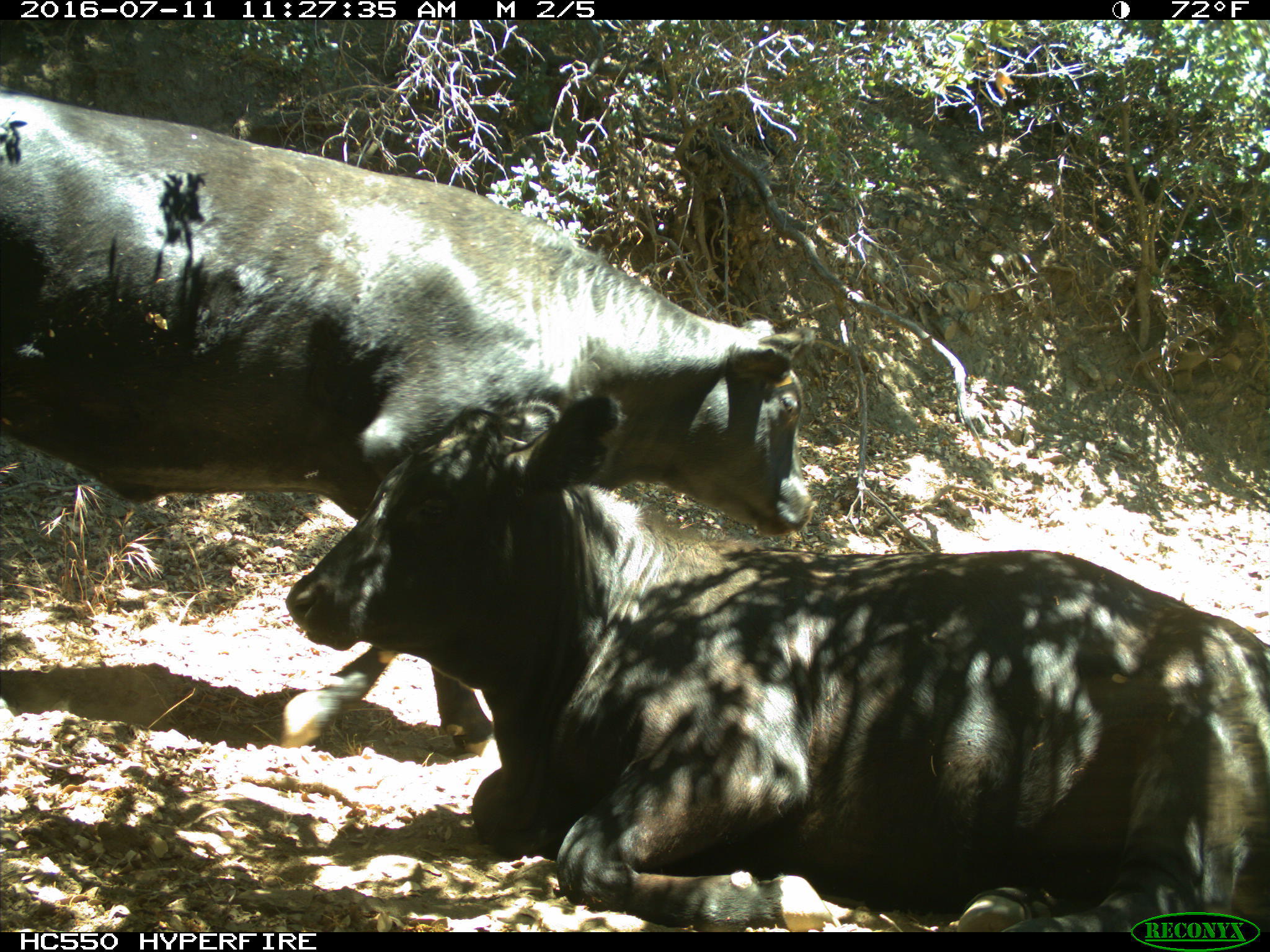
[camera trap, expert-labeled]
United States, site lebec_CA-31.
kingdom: Animalia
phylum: Chordata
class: Mammalia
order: Artiodactyla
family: Bovidae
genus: Bos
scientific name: Bos taurus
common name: domestic cow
Bos taurus (domestic cow).